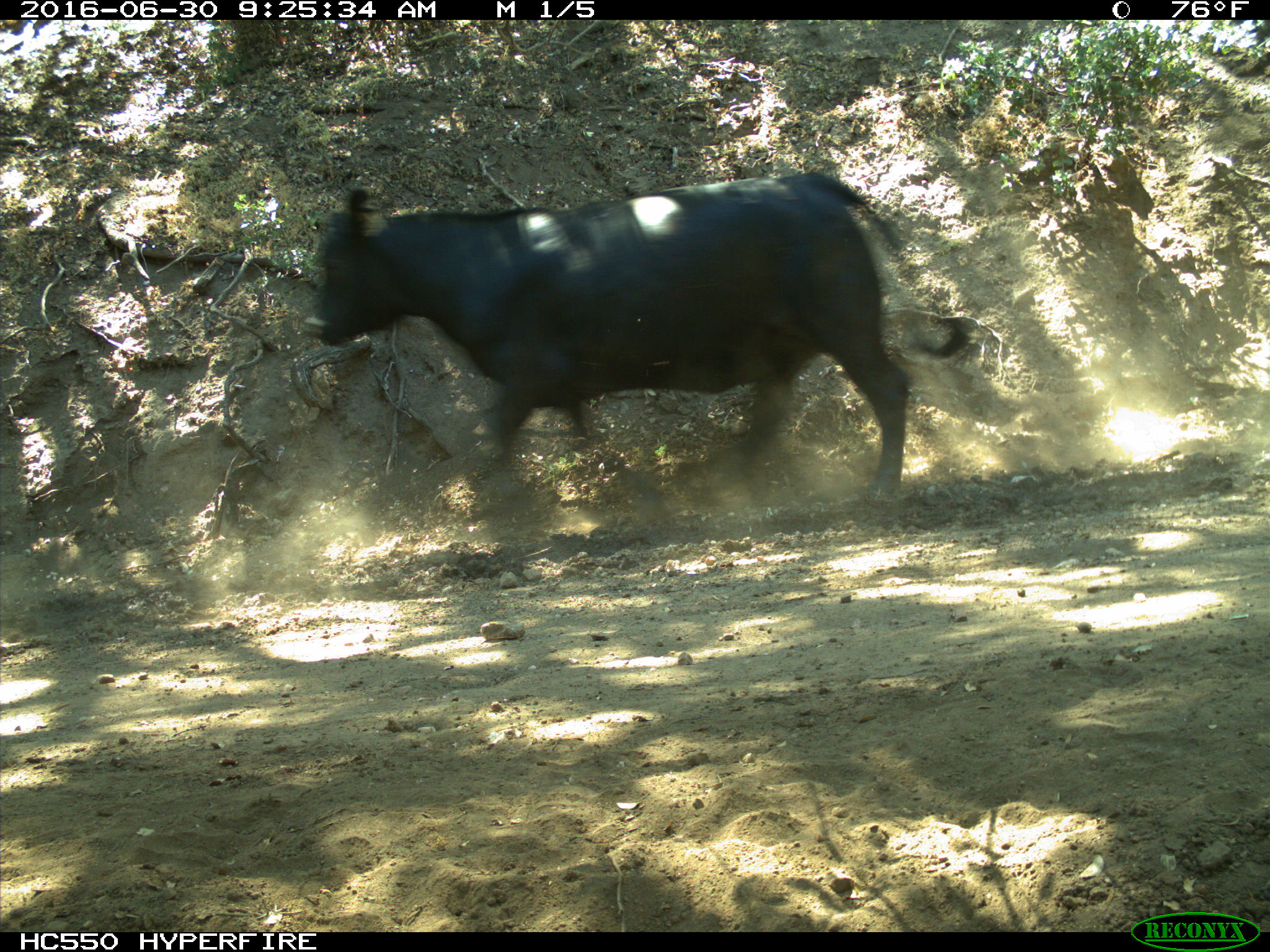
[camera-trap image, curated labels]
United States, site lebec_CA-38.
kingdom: Animalia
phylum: Chordata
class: Mammalia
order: Artiodactyla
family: Bovidae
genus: Bos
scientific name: Bos taurus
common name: domestic cow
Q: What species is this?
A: Bos taurus (domestic cow).